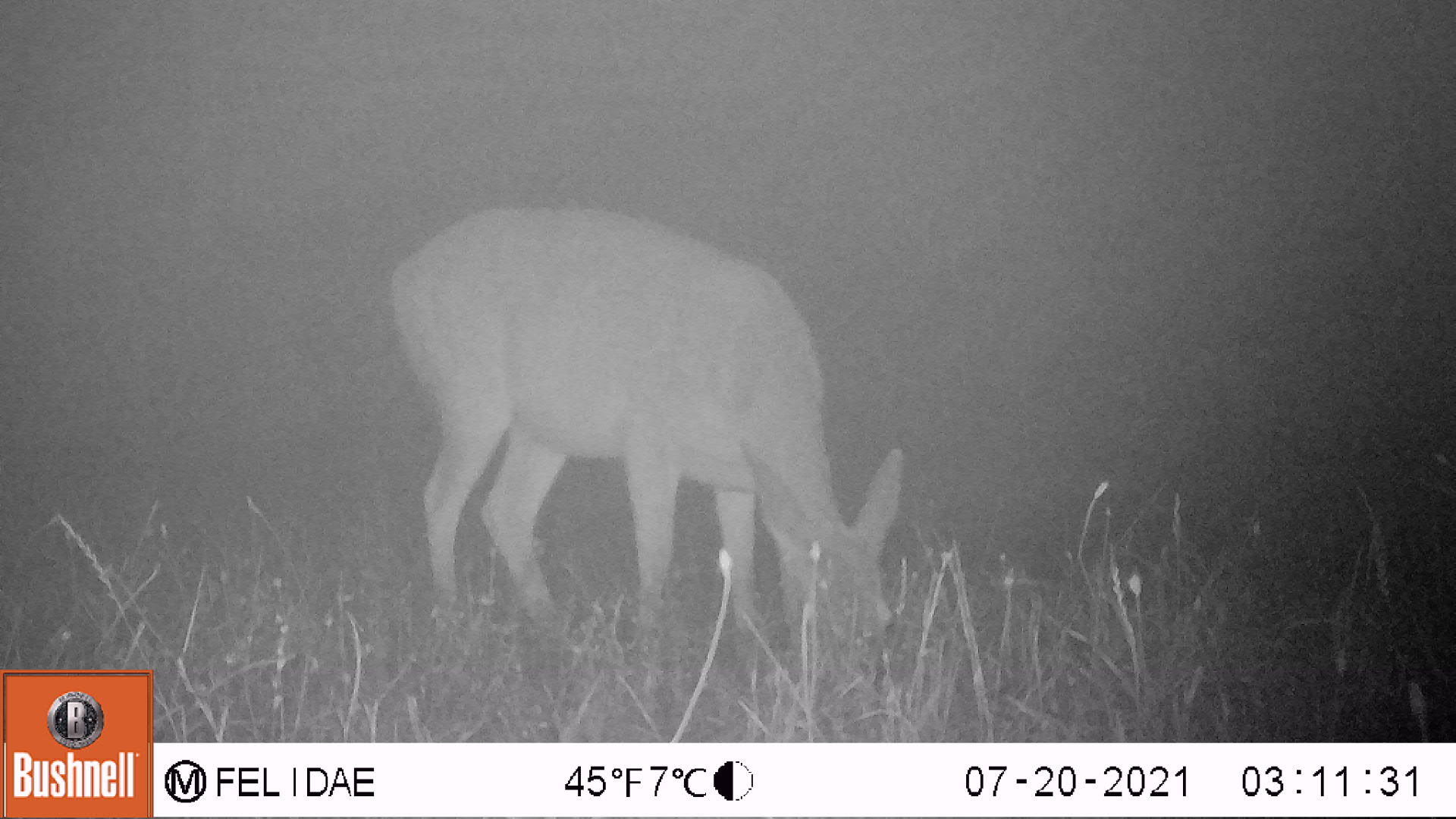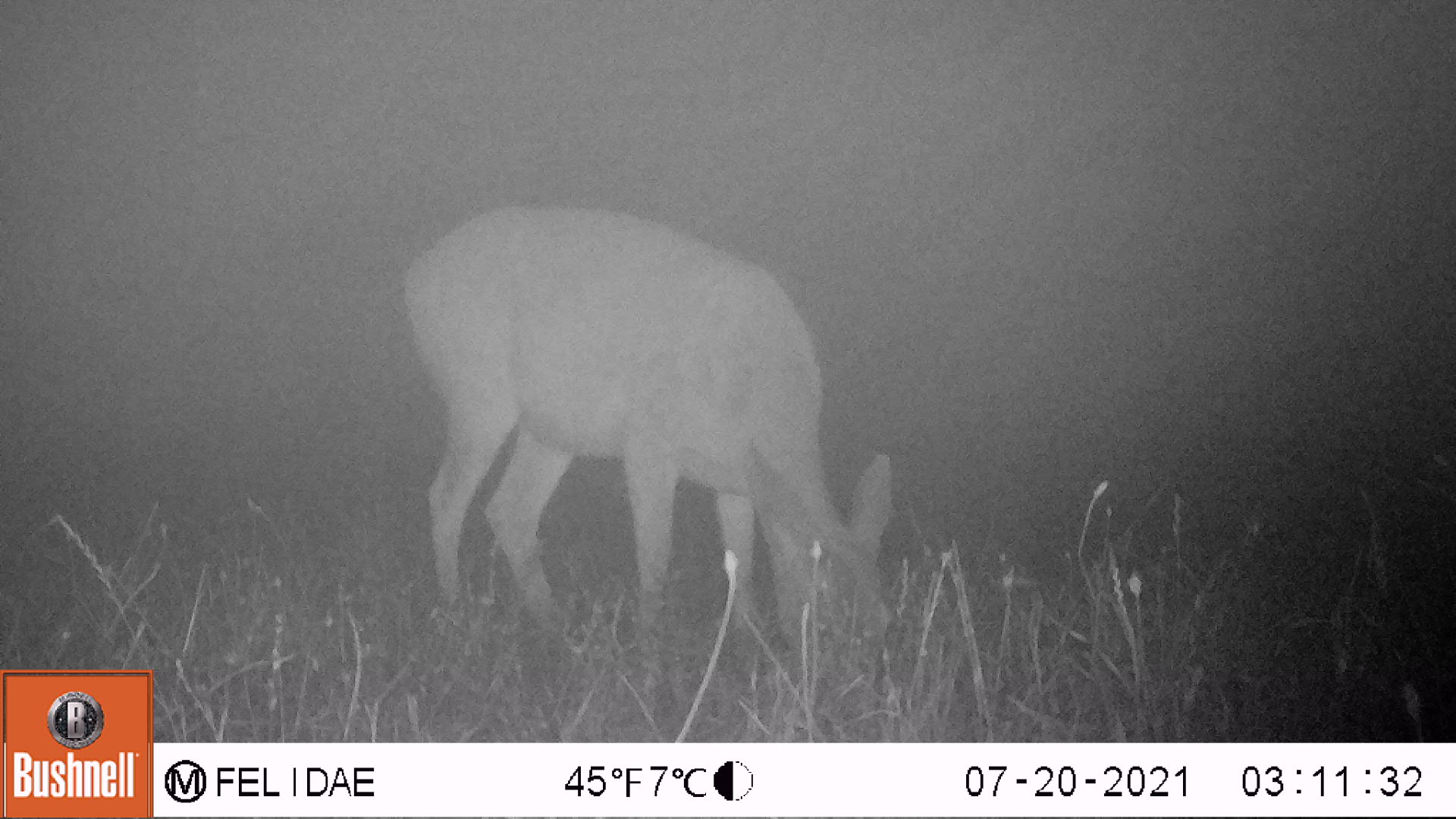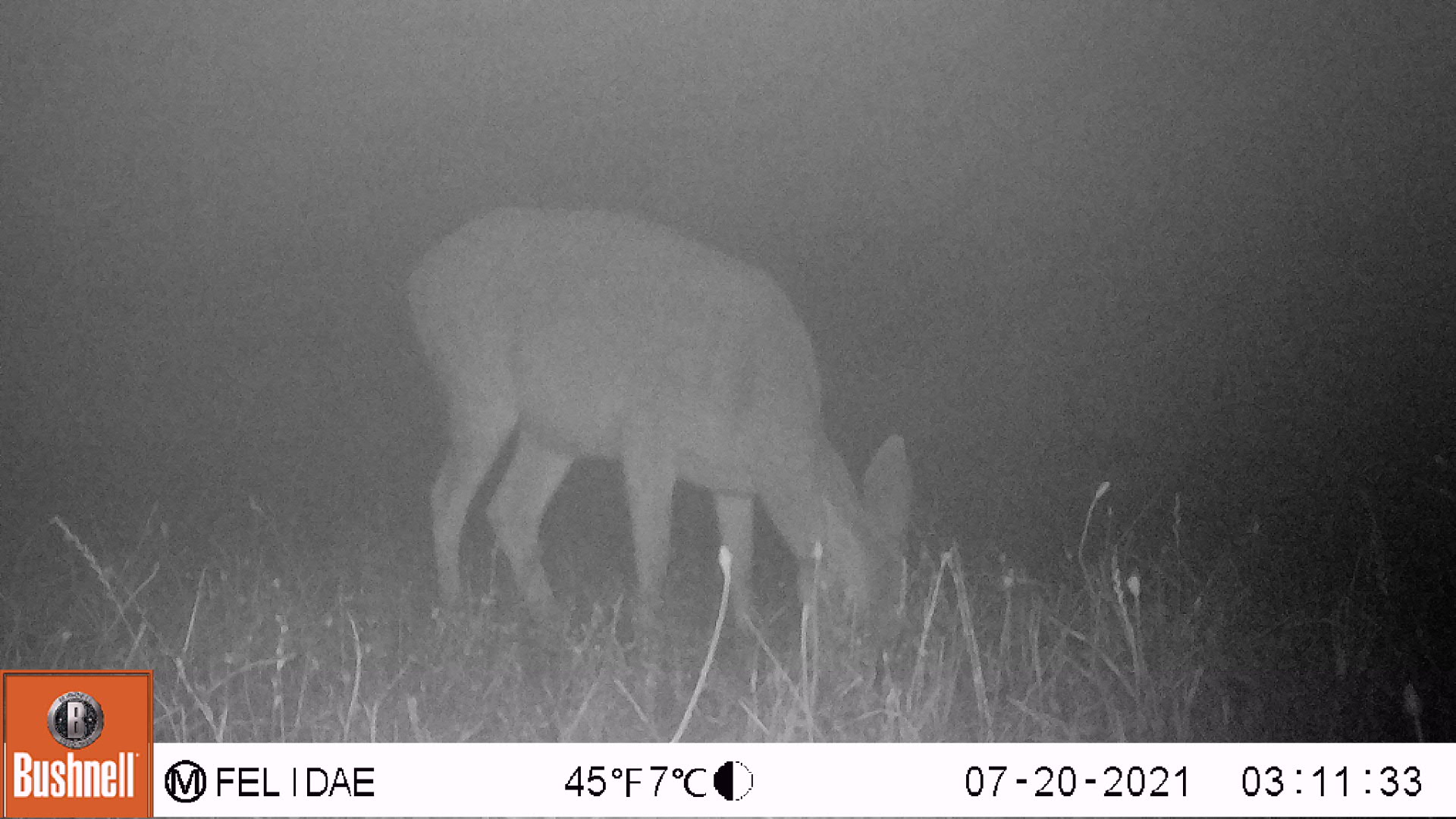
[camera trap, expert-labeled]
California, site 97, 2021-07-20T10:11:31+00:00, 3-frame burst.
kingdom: Animalia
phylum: Chordata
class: Mammalia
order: Artiodactyla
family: Cervidae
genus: Odocoileus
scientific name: Odocoileus hemionus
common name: mule deer